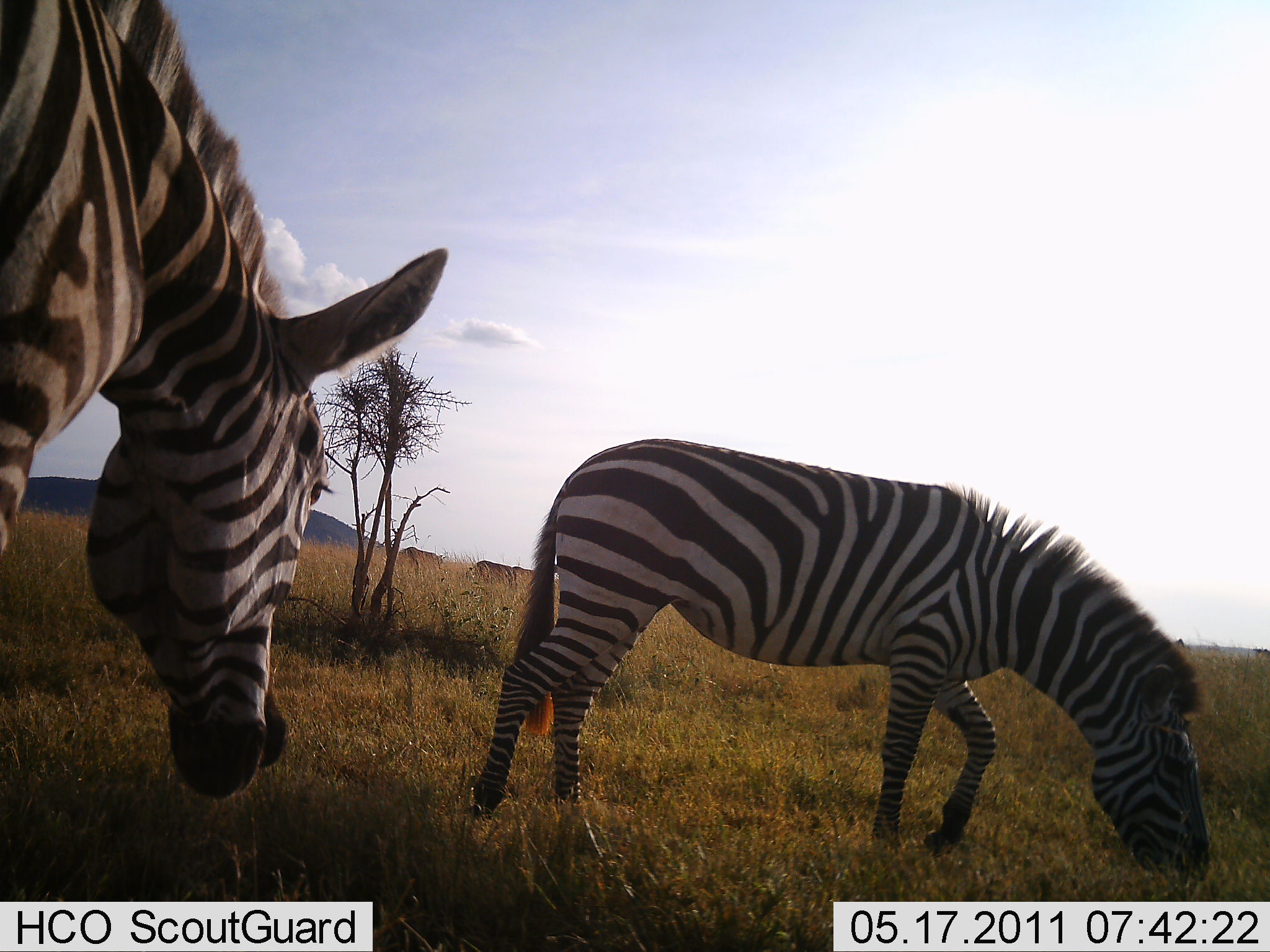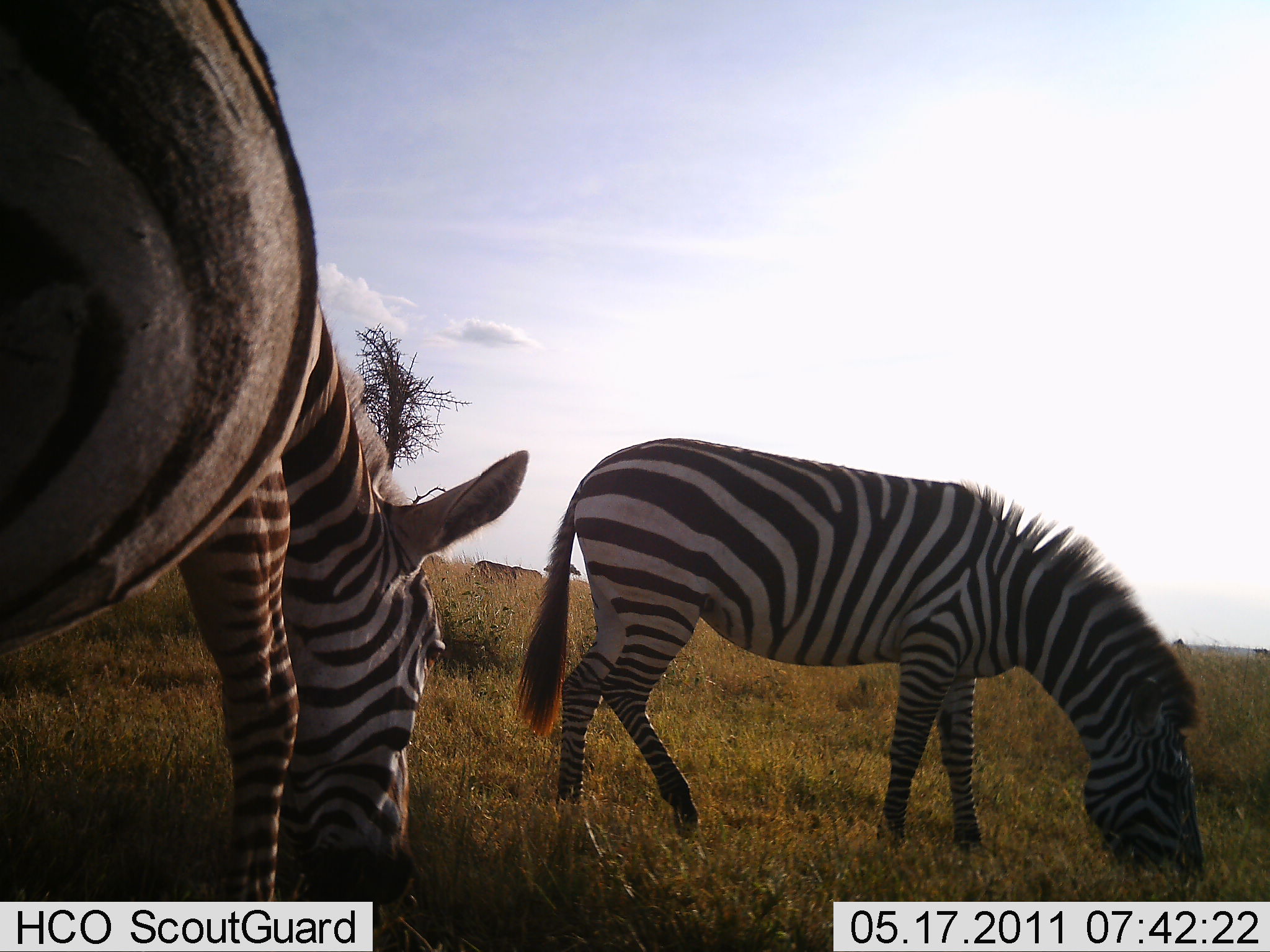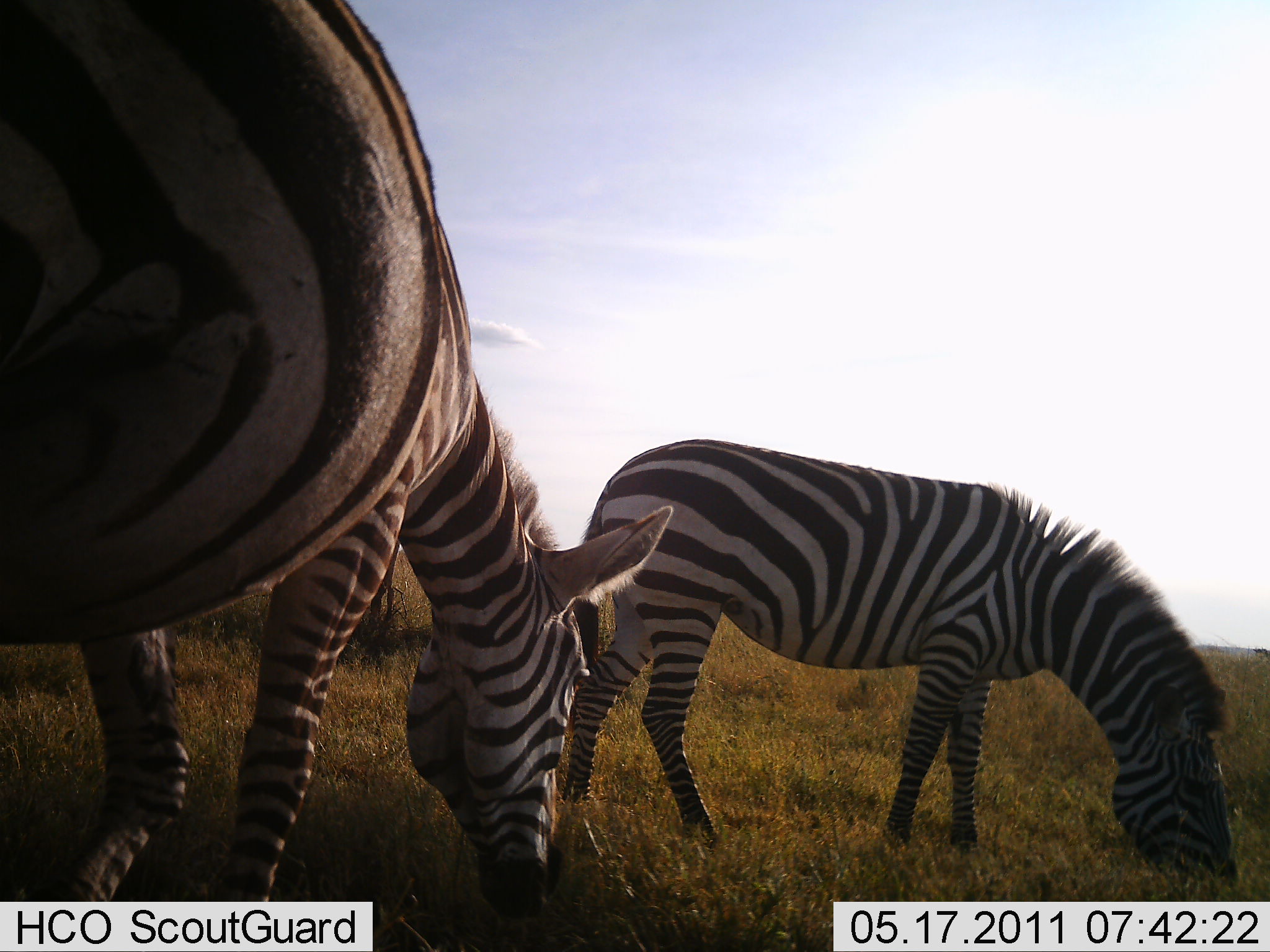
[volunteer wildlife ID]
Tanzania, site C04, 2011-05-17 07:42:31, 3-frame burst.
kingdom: Animalia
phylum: Chordata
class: Mammalia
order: Perissodactyla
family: Equidae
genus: Equus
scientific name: Equus quagga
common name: plains zebra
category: zebra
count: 2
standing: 15%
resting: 0%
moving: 15%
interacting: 0%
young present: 0%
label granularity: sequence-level